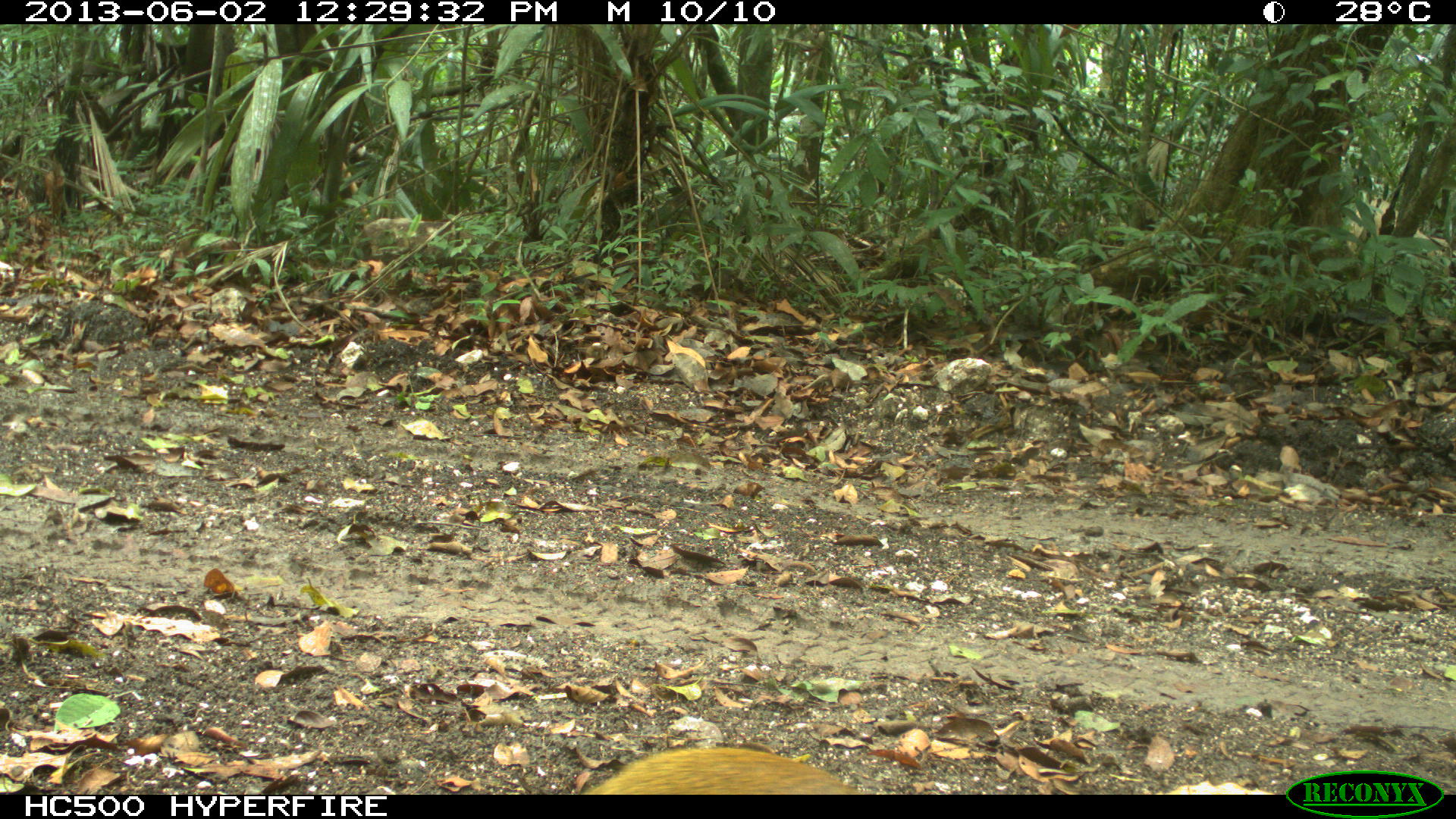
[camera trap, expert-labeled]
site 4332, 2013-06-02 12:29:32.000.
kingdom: Animalia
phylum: Chordata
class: Mammalia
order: Rodentia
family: Dasyproctidae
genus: Dasyprocta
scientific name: Dasyprocta punctata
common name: central american agouti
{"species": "Dasyprocta punctata (central american agouti)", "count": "1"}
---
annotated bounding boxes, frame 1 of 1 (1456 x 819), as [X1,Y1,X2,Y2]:
dasyprocta punctata: [580,743,859,794]